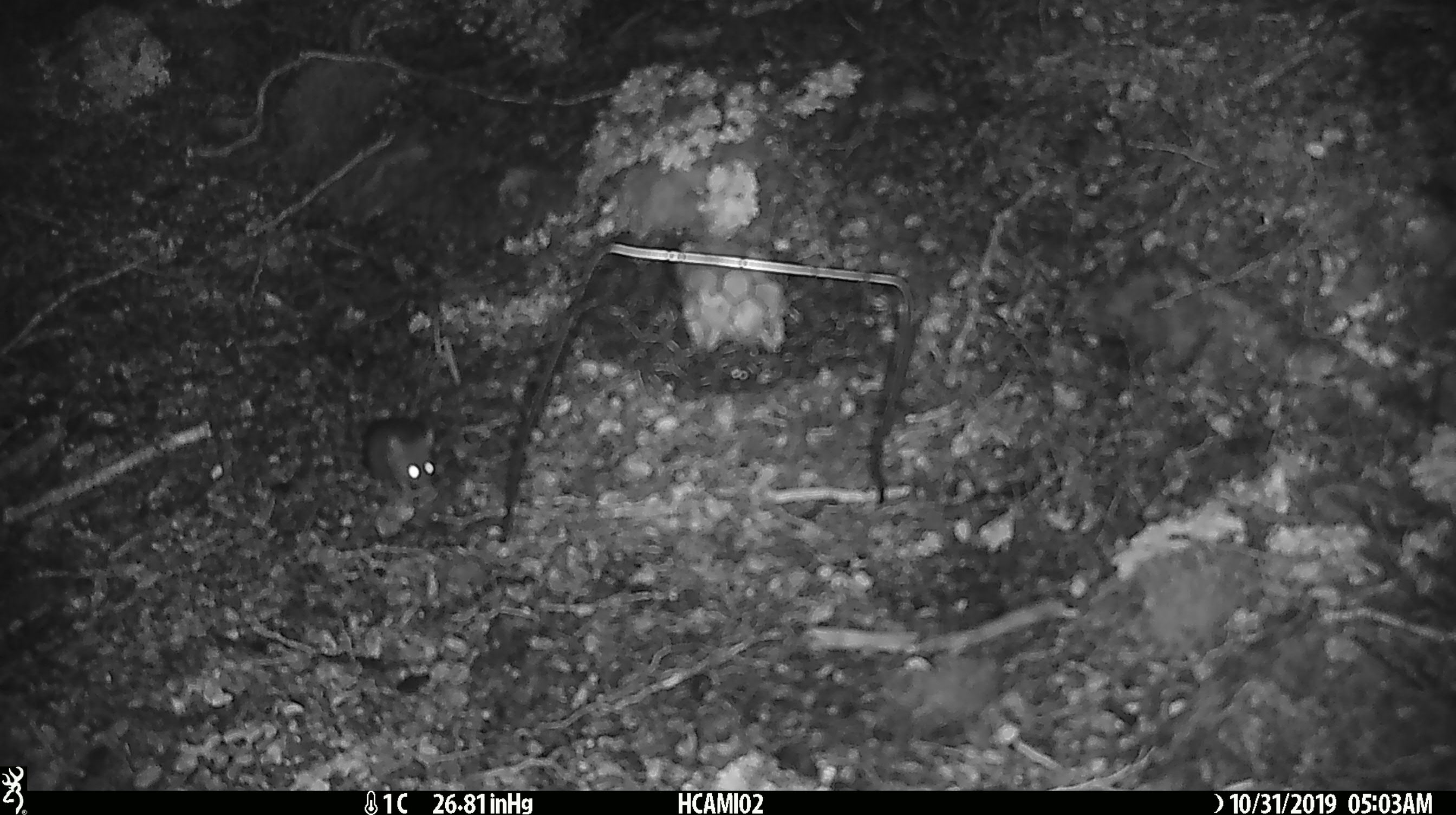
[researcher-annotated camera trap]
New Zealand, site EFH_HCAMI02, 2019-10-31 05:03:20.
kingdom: Animalia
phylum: Chordata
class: Mammalia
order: Rodentia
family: Muridae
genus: Mus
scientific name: Mus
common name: mouse